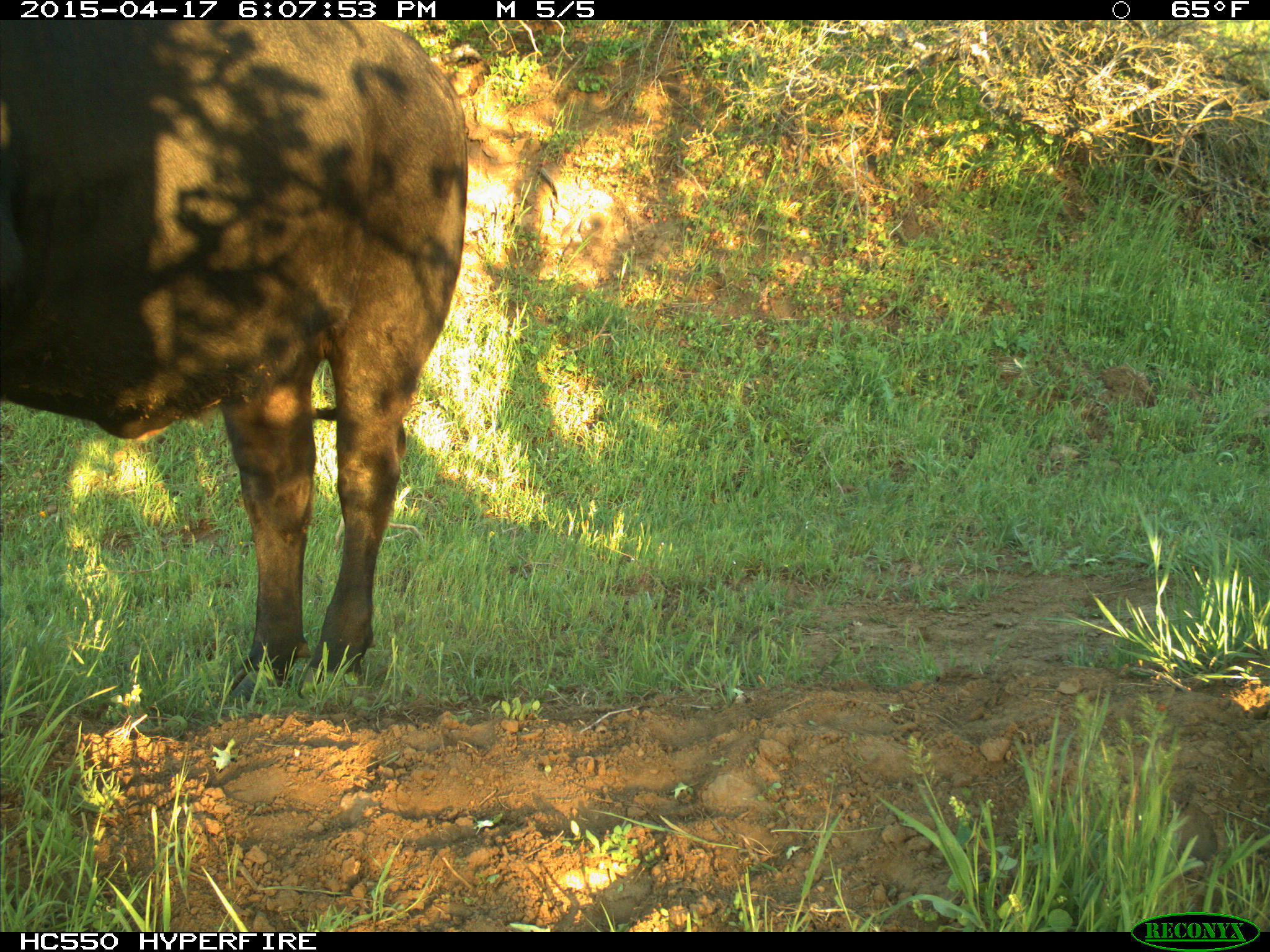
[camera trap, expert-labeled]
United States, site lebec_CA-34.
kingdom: Animalia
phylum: Chordata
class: Mammalia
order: Artiodactyla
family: Bovidae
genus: Bos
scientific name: Bos taurus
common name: domestic cow